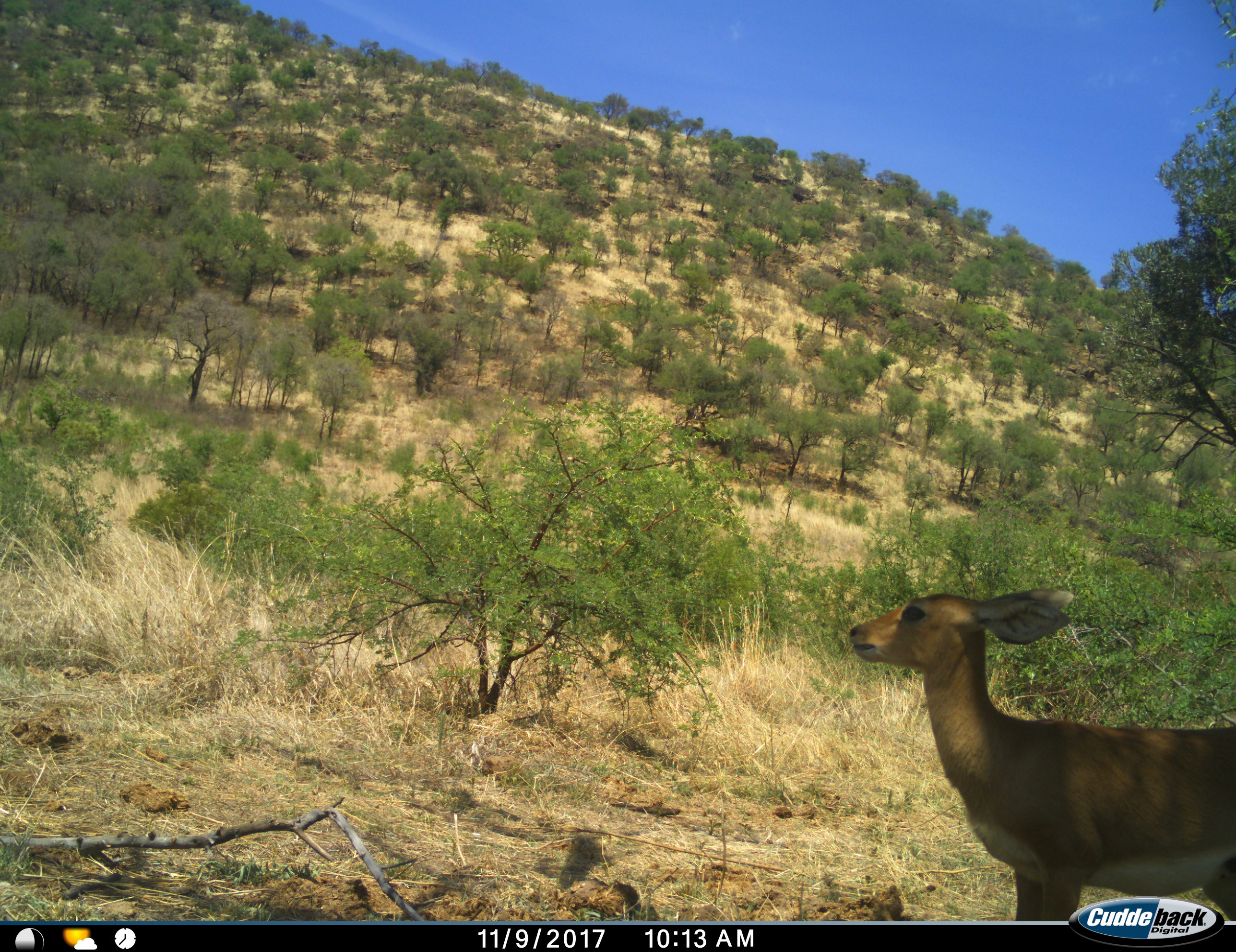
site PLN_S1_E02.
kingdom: Animalia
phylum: Chordata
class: Mammalia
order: Artiodactyla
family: Bovidae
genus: Raphicerus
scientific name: Raphicerus campestris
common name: steenbok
Steenbok (Raphicerus campestris), count 1. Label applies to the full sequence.